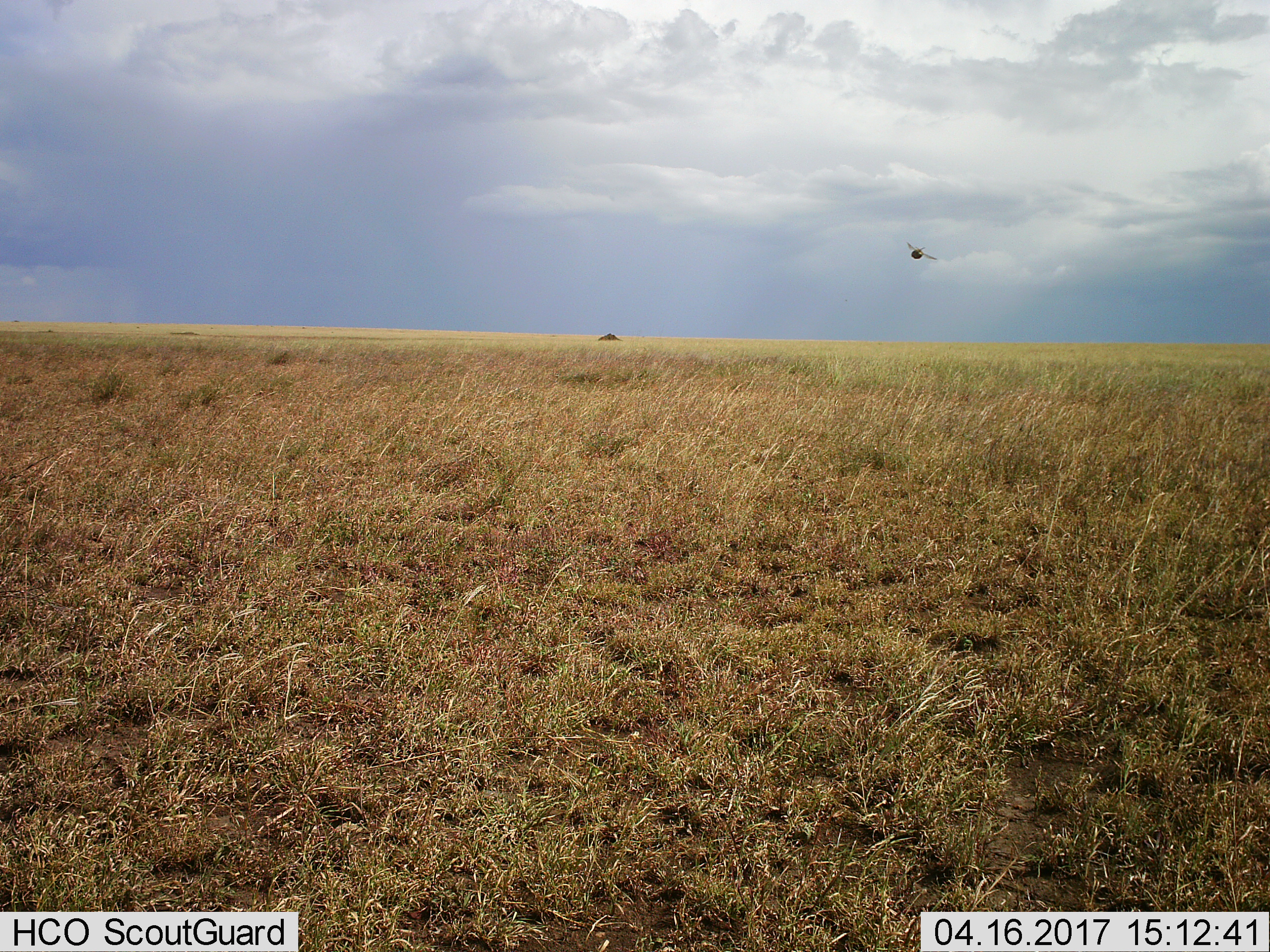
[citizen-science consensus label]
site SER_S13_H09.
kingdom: Animalia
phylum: Chordata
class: Aves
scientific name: Aves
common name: bird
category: birdother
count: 1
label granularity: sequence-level